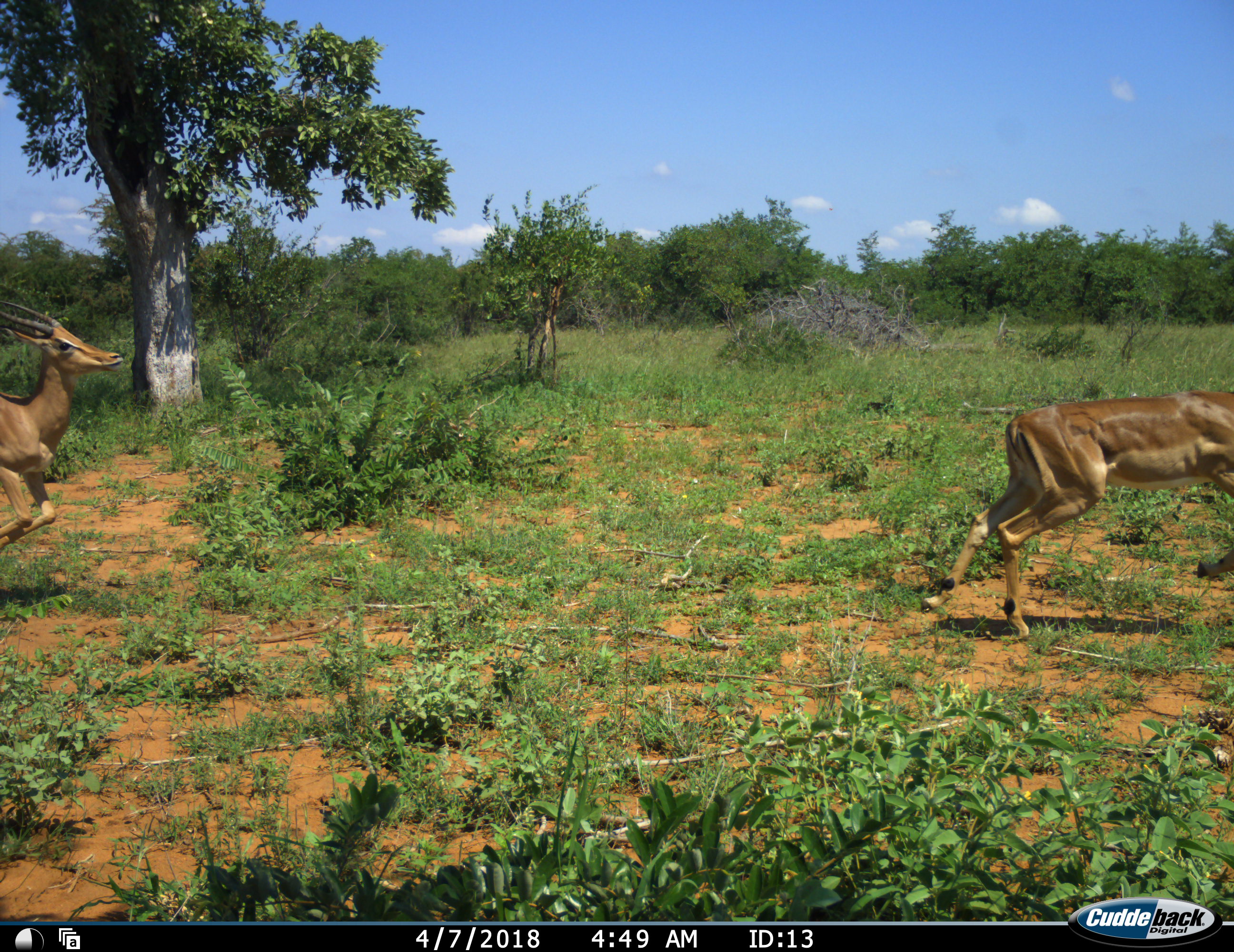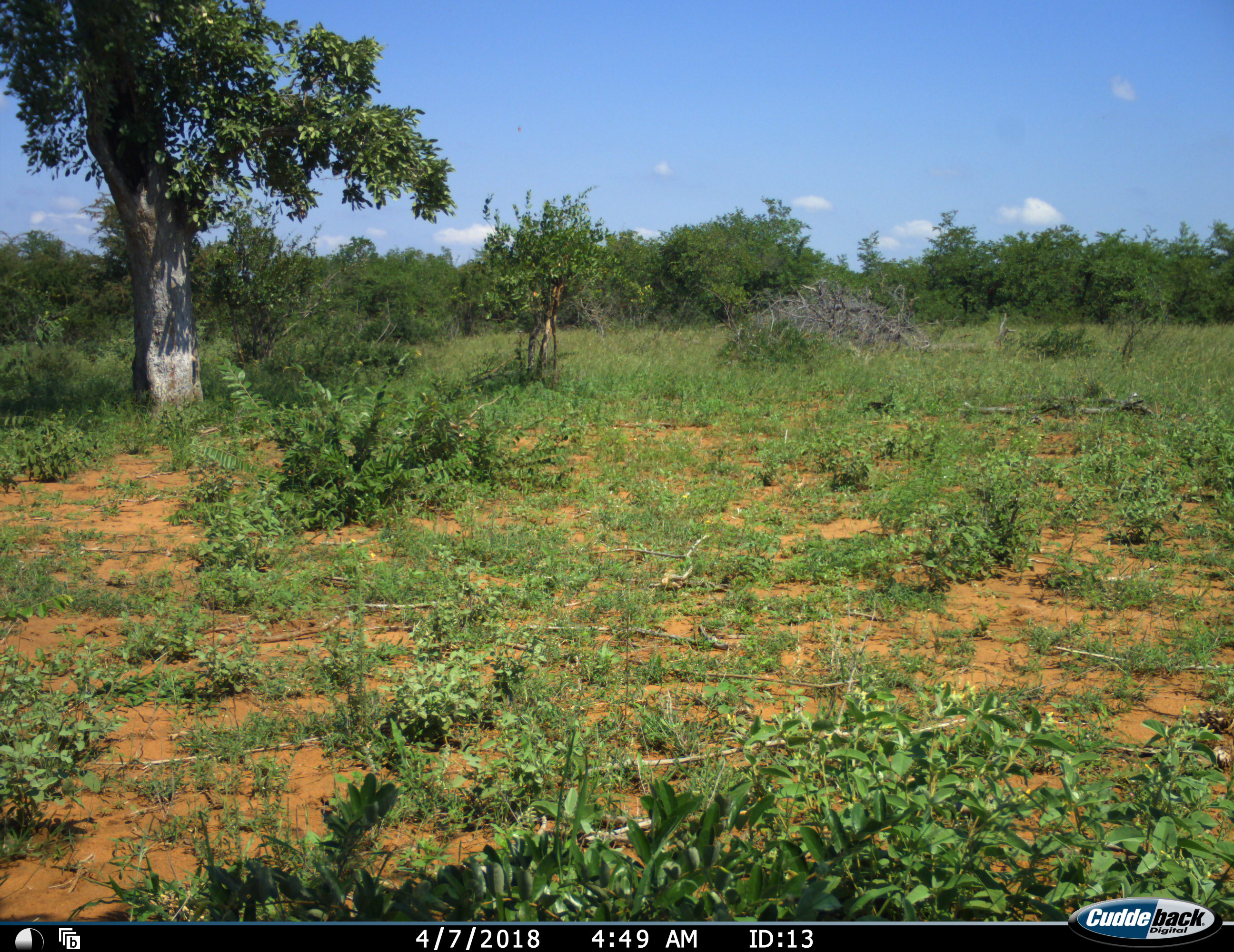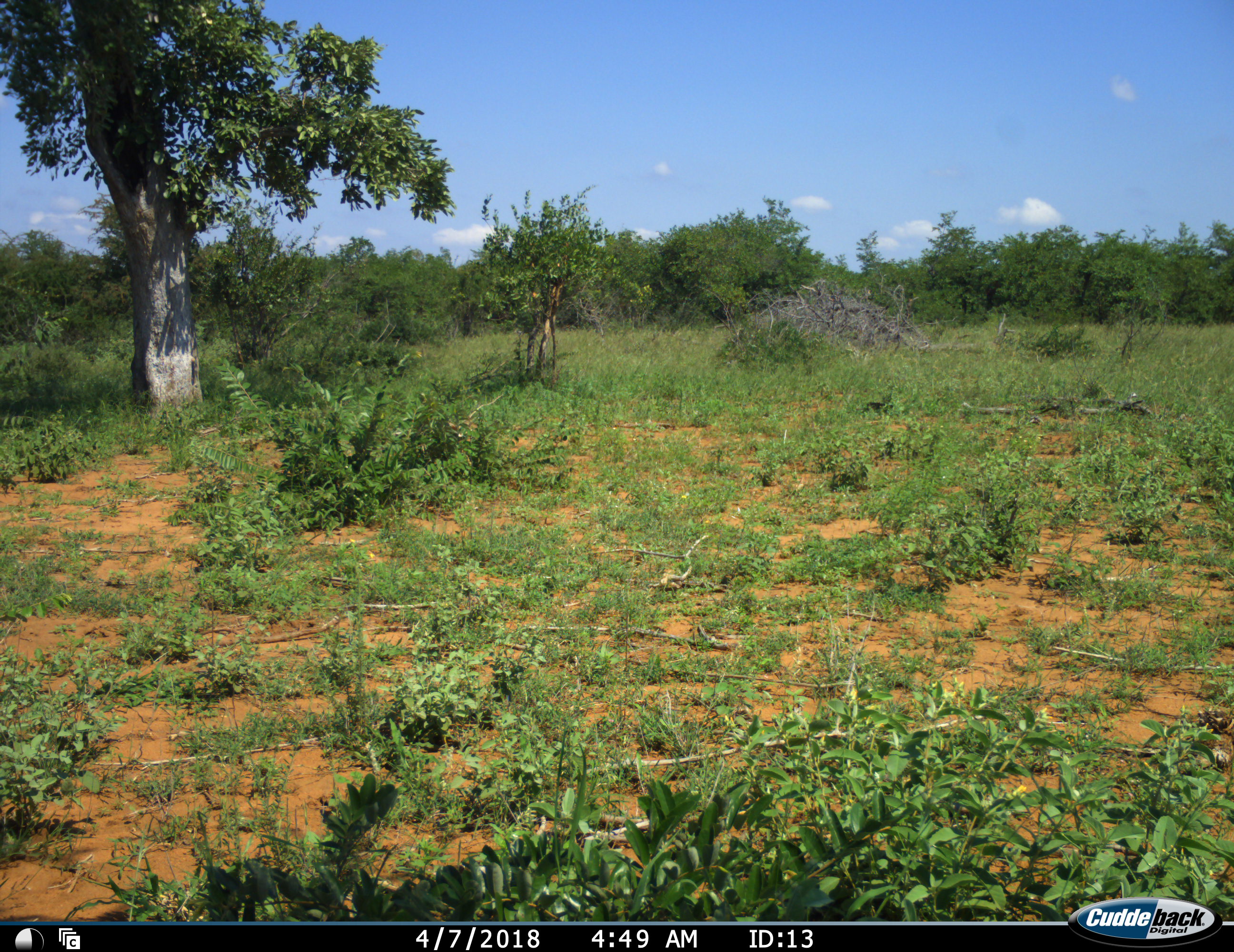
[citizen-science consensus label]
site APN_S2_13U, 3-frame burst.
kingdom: Animalia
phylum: Chordata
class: Mammalia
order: Artiodactyla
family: Bovidae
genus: Aepyceros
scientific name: Aepyceros melampus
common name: impala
Impala (Aepyceros melampus), count 2. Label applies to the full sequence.